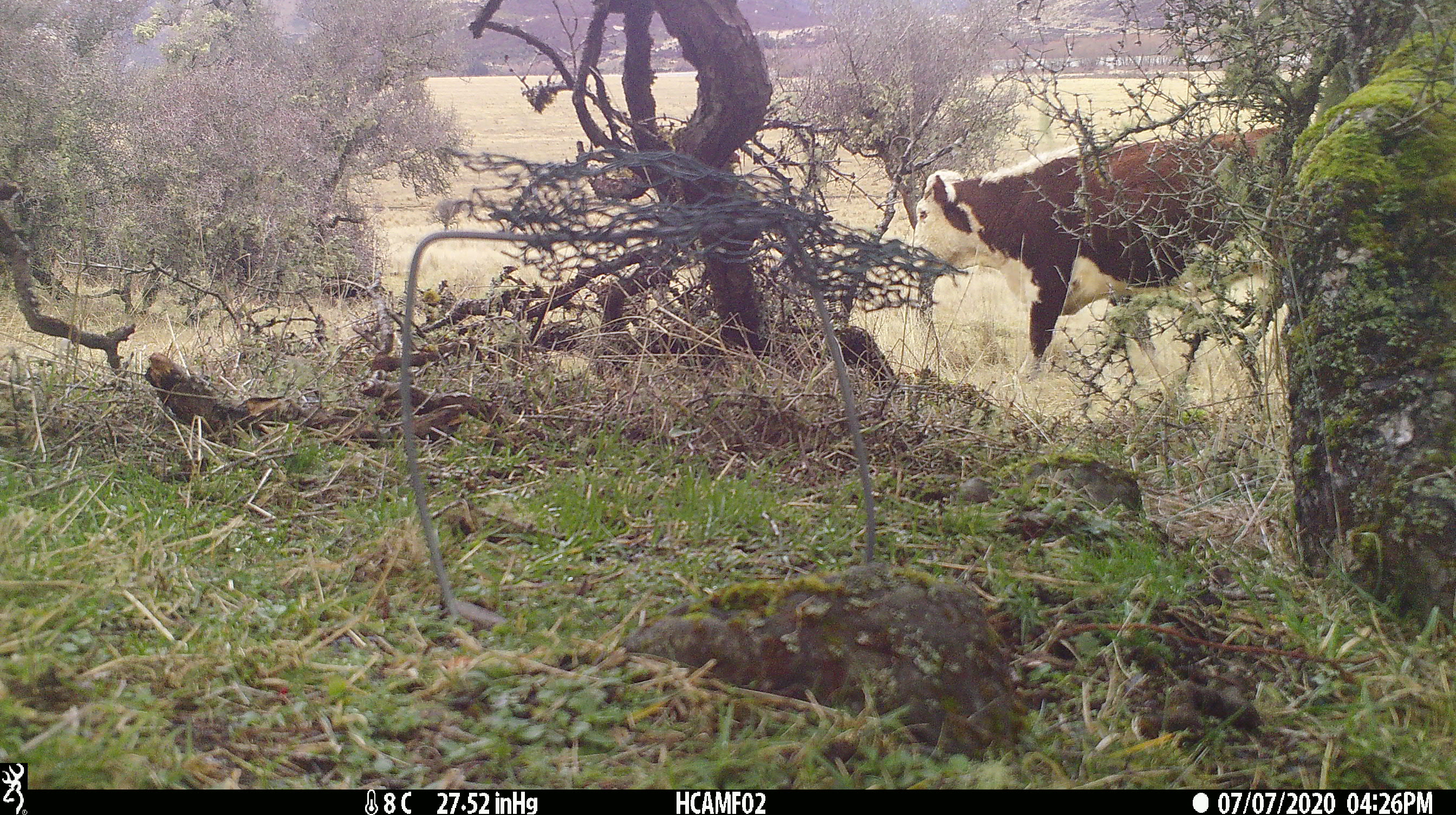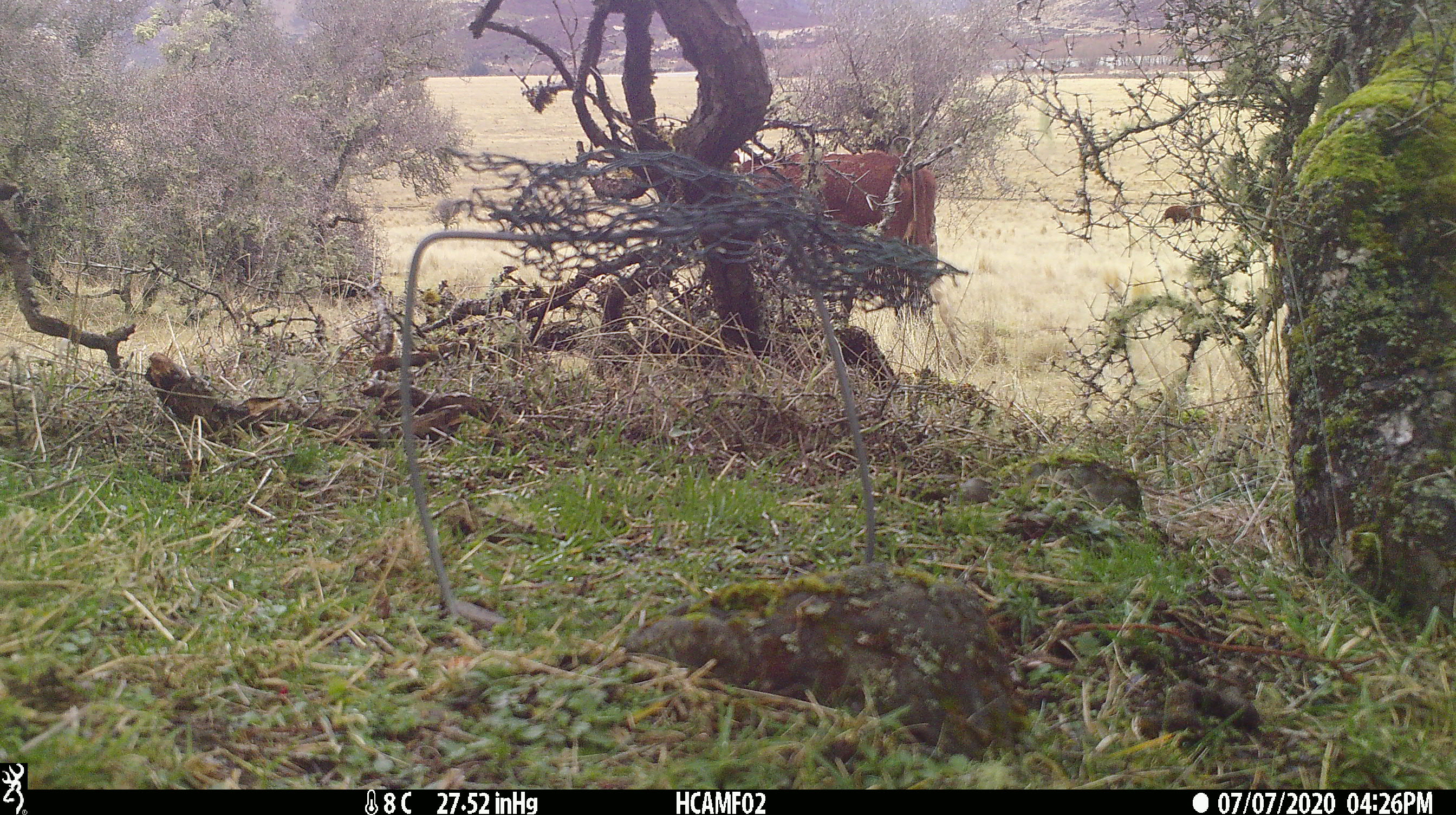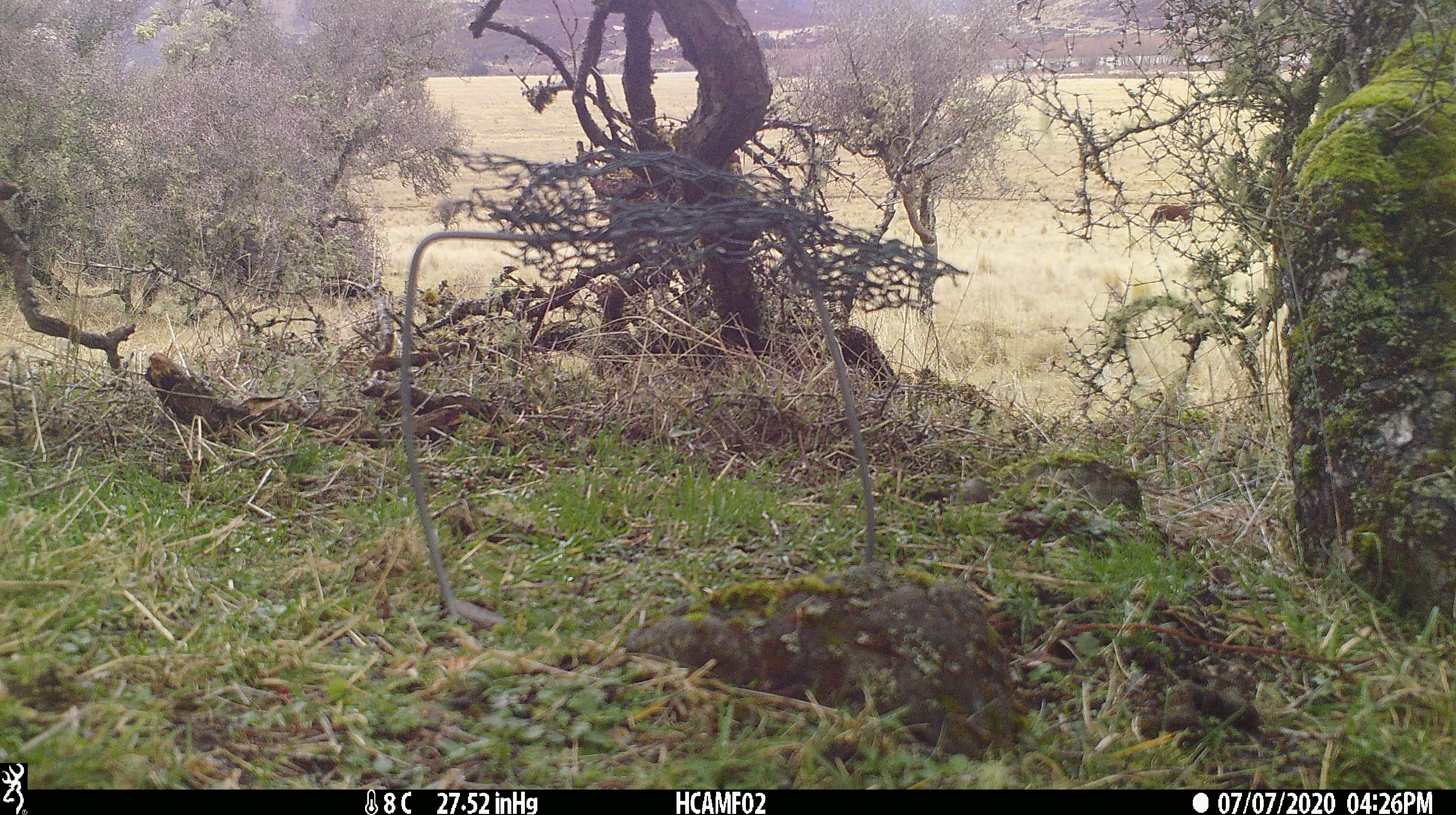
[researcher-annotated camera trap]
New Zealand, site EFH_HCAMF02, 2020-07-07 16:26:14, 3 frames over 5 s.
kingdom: Animalia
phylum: Chordata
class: Mammalia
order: Artiodactyla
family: Bovidae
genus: Bos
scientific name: Bos taurus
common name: domestic cow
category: cow